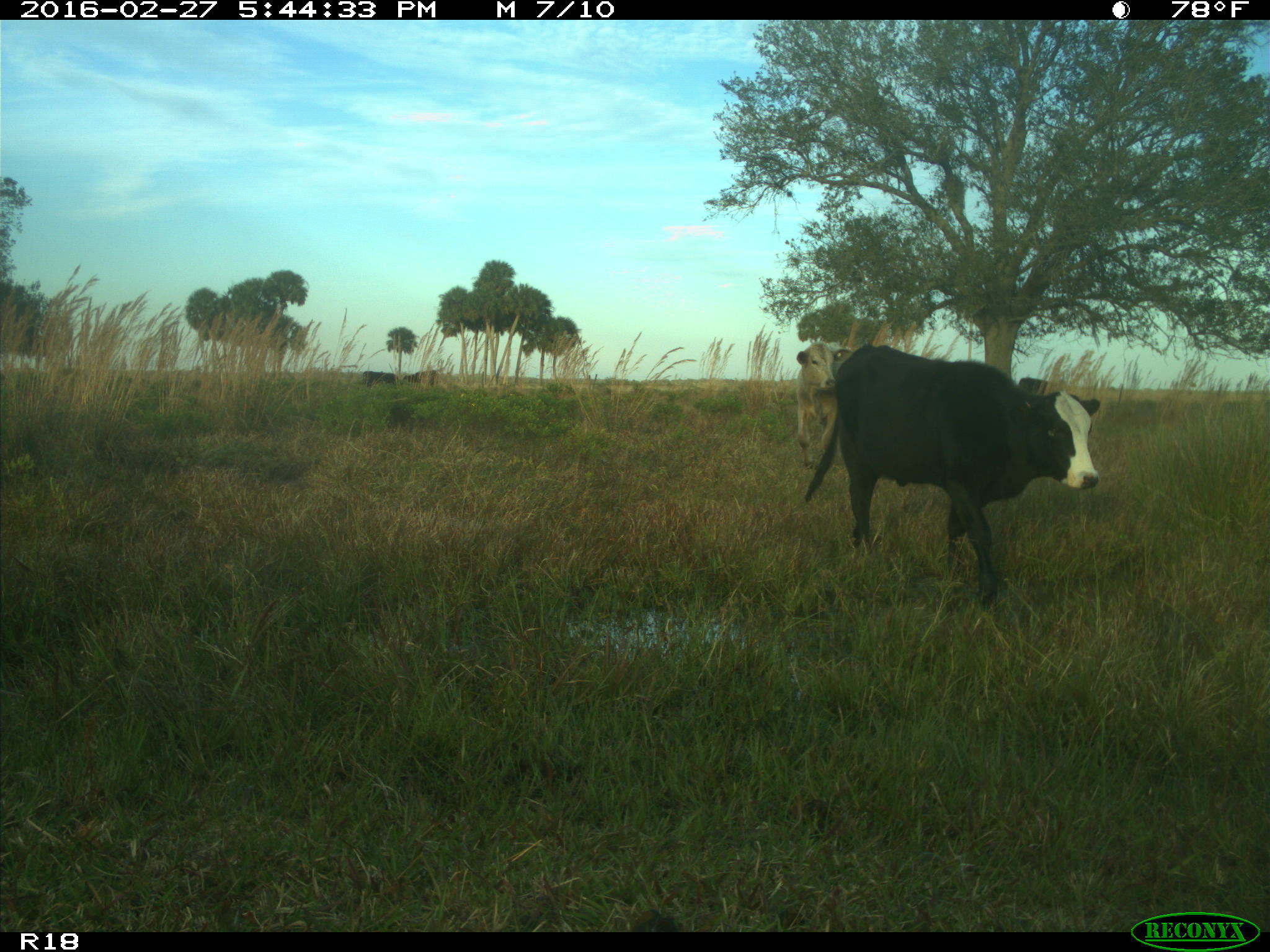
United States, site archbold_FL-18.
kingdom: Animalia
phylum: Chordata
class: Mammalia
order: Artiodactyla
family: Bovidae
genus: Bos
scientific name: Bos taurus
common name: domestic cow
Bos taurus (domestic cow).